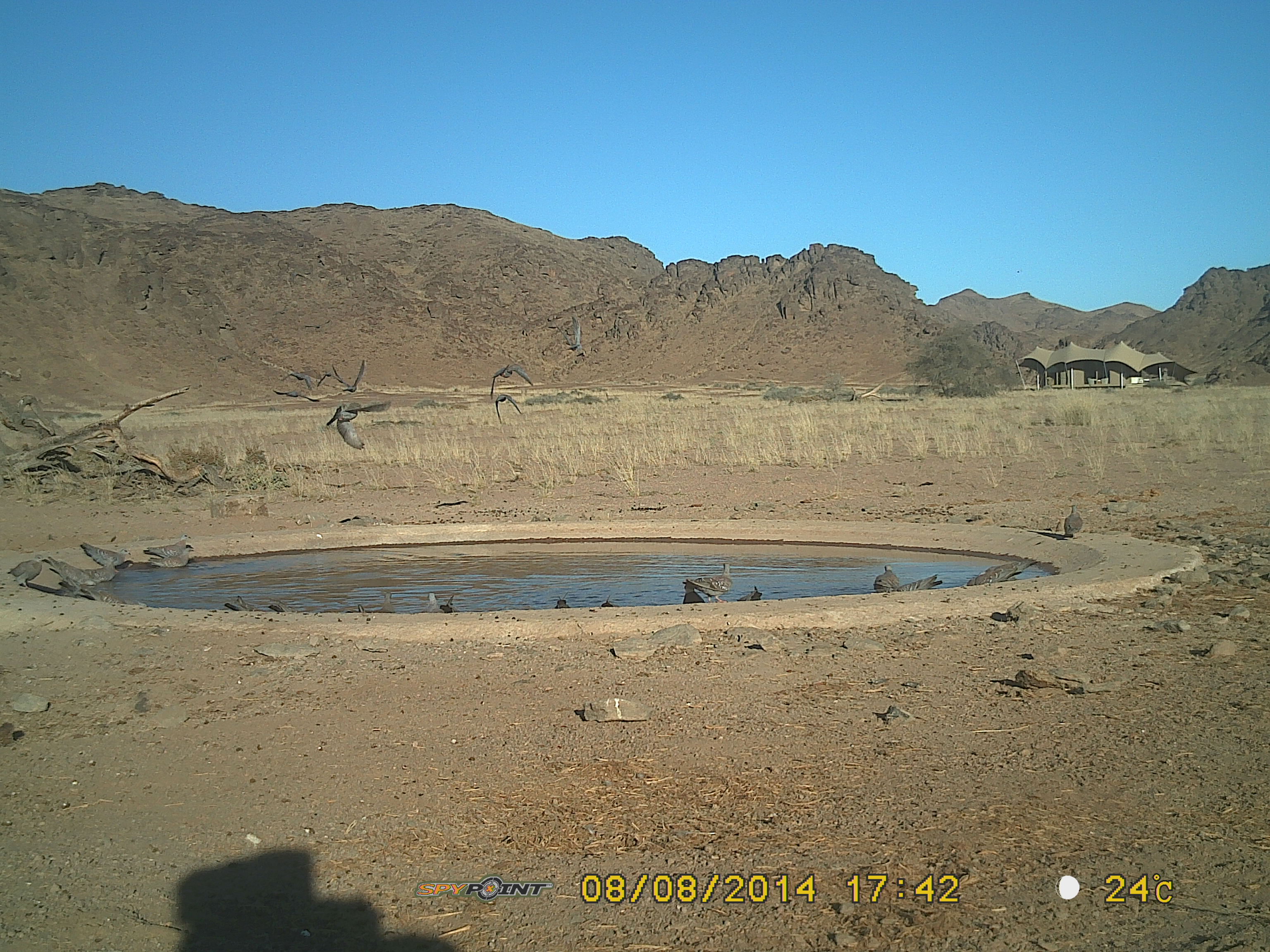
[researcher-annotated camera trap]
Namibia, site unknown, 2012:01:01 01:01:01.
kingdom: Animalia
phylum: Chordata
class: Aves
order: Columbiformes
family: Columbidae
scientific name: Columbidae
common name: pigeons and doves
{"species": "Columbidae (pigeons and doves)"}